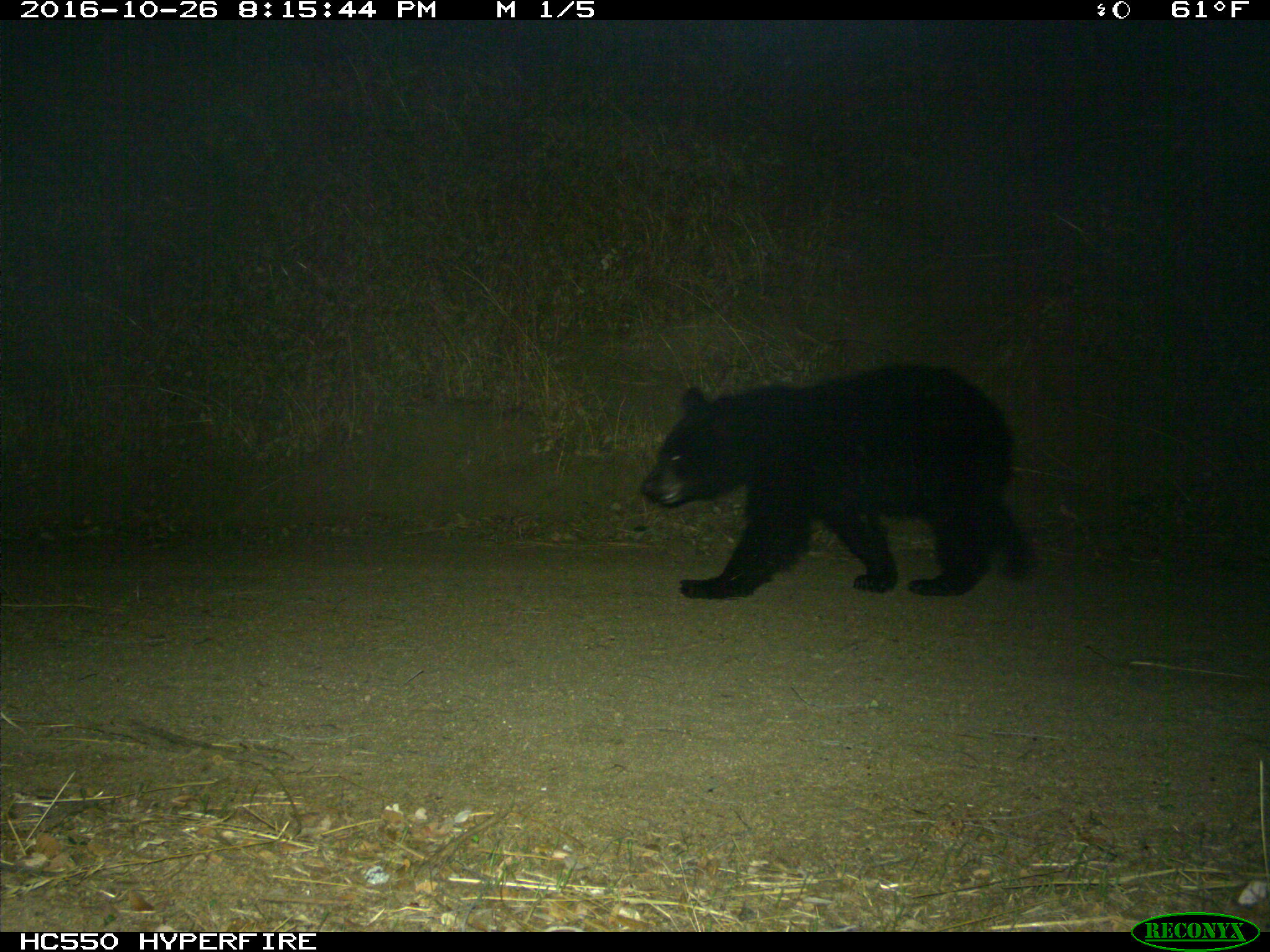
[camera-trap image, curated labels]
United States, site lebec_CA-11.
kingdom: Animalia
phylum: Chordata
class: Mammalia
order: Carnivora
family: Ursidae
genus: Ursus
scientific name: Ursus americanus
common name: american black bear